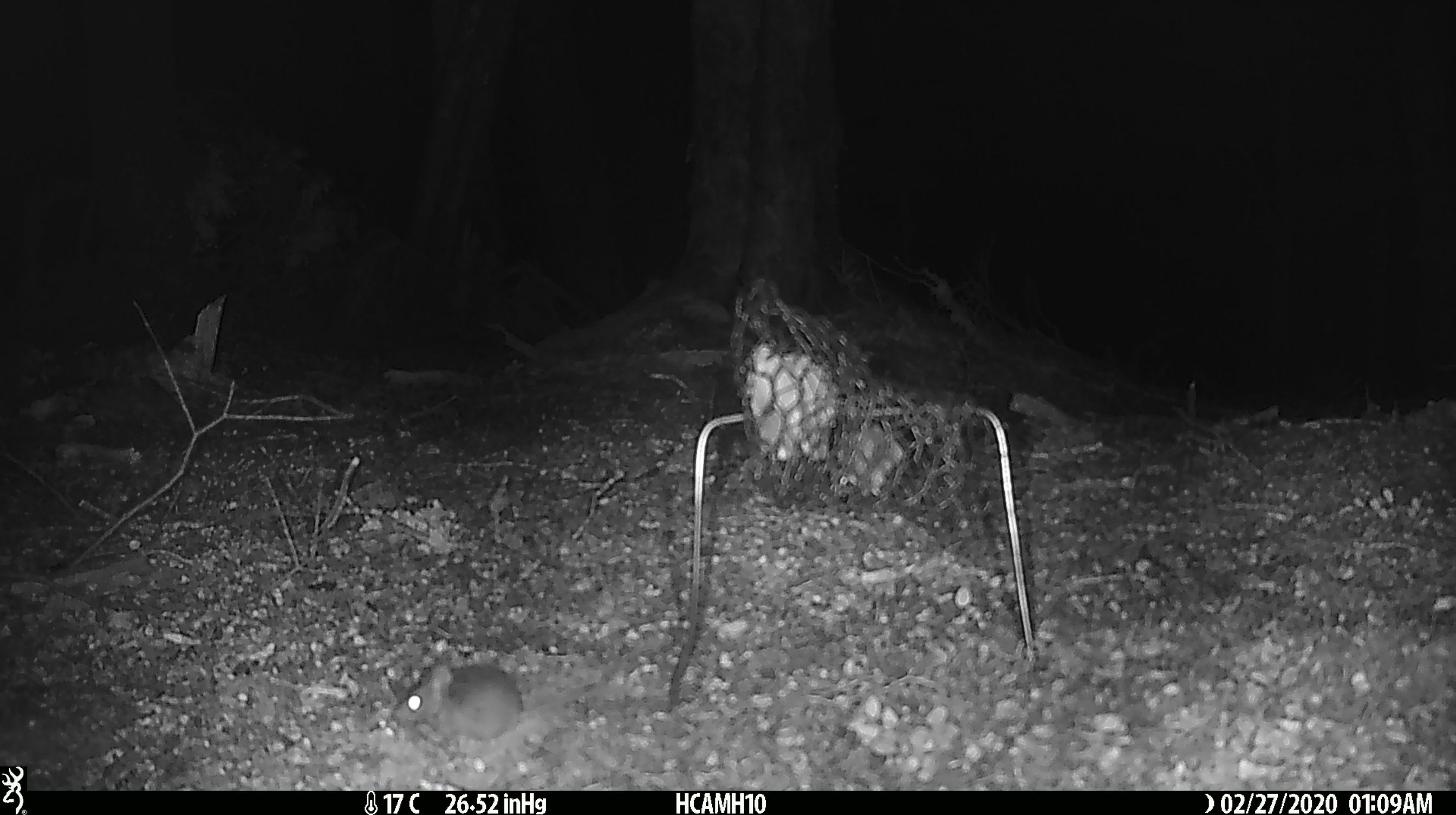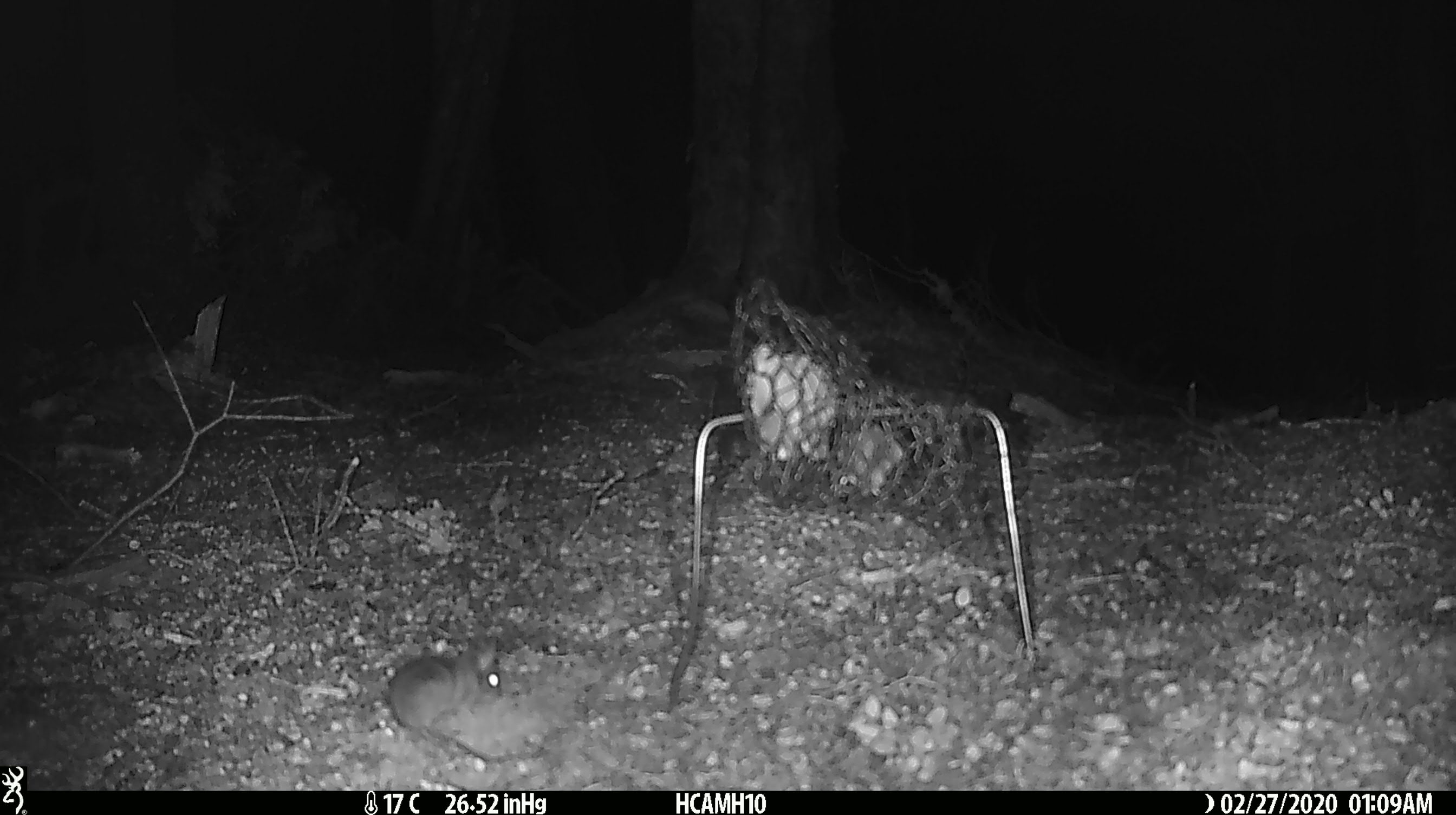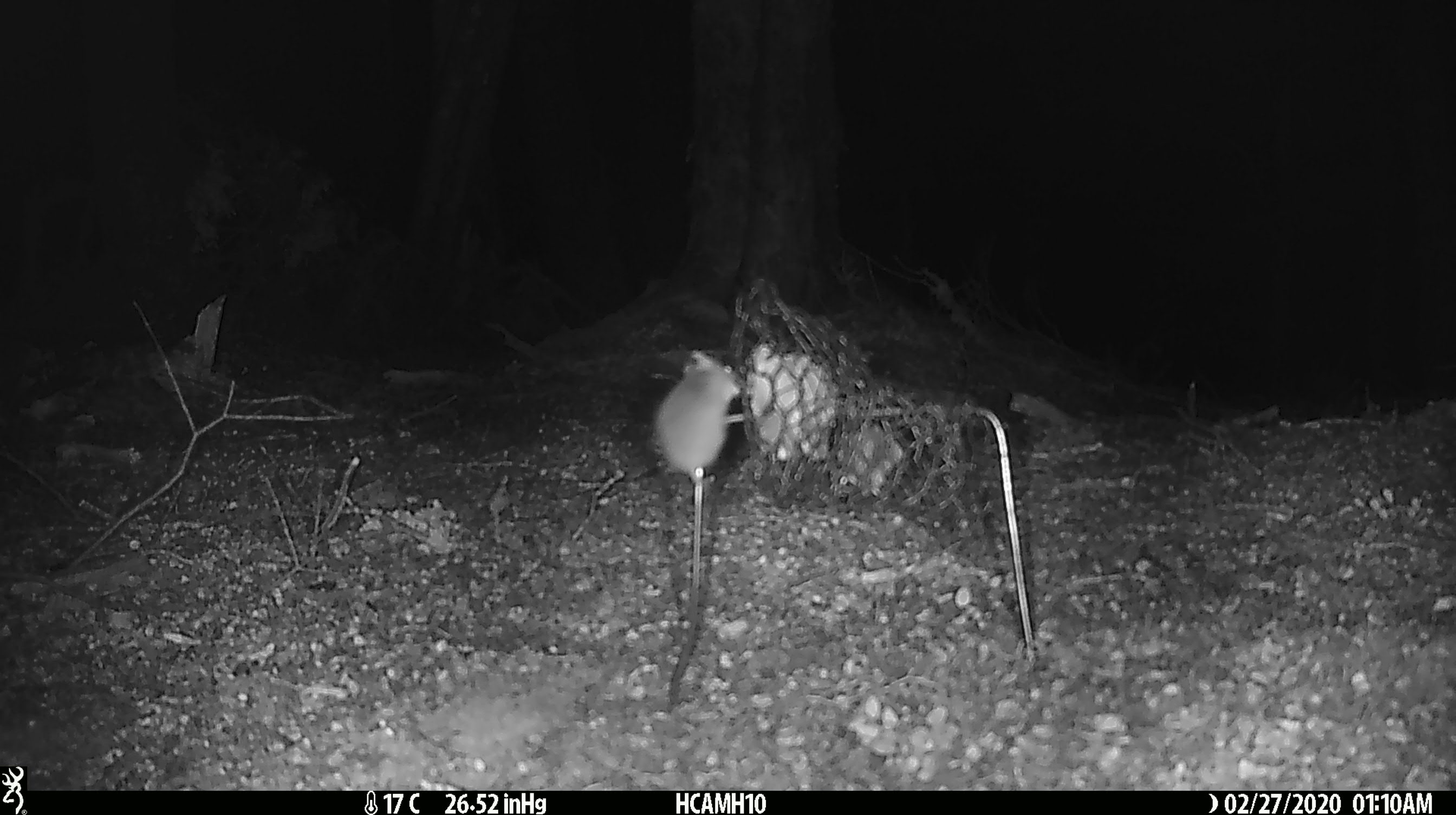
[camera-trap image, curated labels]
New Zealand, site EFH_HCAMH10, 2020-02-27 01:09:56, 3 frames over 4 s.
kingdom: Animalia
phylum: Chordata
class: Mammalia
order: Rodentia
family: Muridae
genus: Mus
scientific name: Mus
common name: mouse